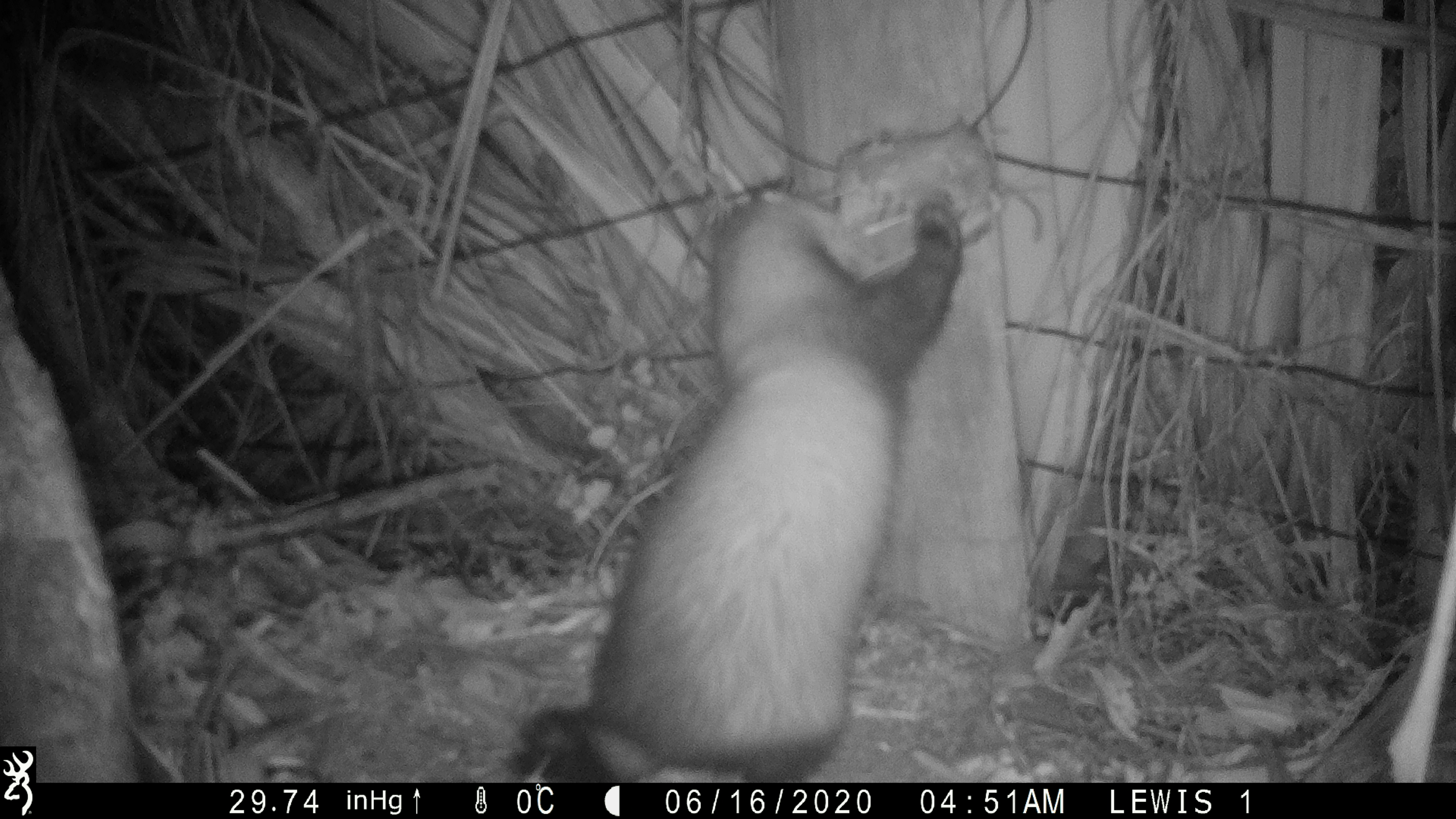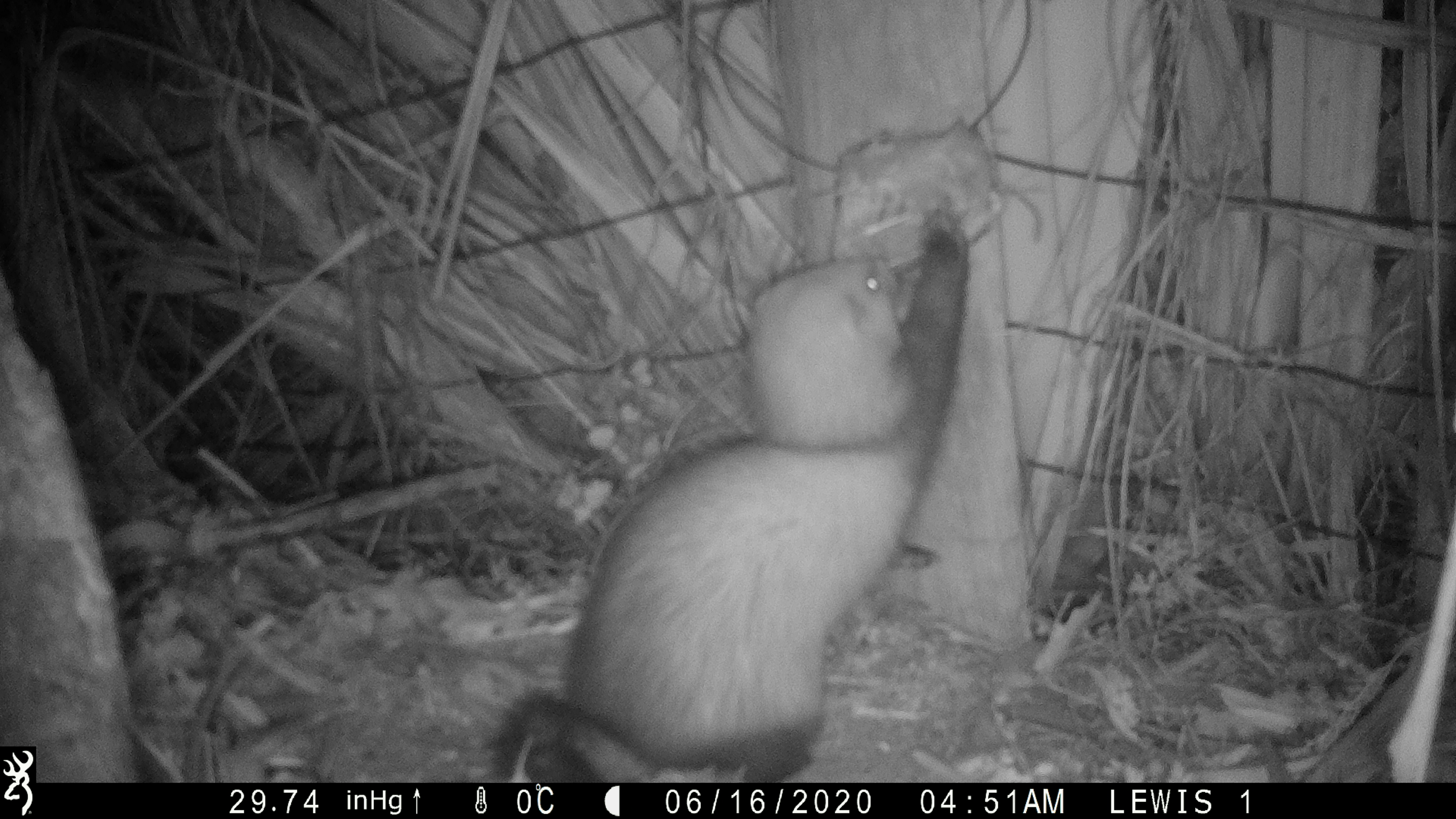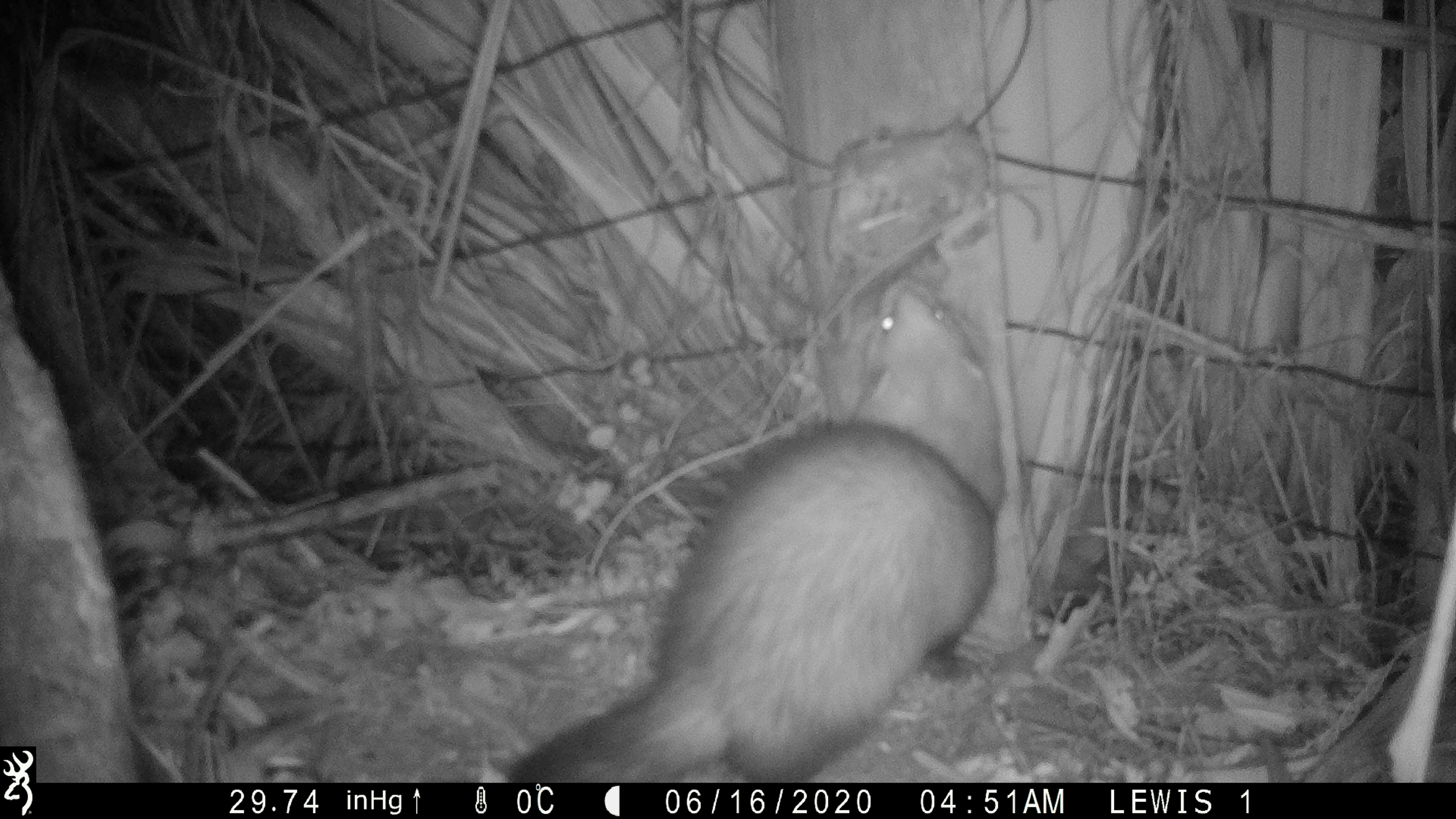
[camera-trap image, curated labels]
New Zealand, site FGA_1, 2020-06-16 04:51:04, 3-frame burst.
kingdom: Animalia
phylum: Chordata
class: Mammalia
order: Carnivora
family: Mustelidae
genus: Mustela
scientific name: Mustela furo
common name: ferret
Ferret (Mustela furo).